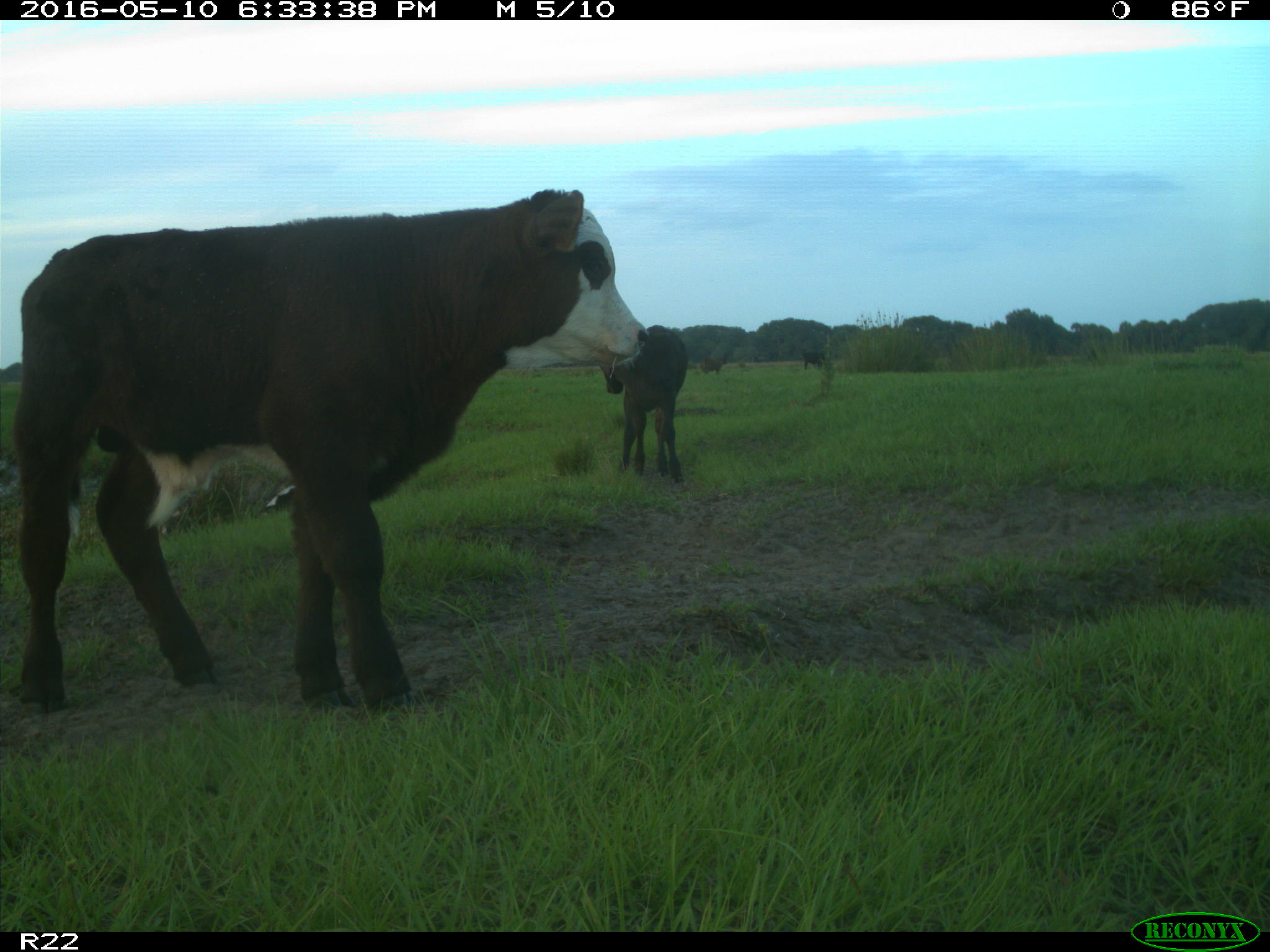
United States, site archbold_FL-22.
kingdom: Animalia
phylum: Chordata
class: Mammalia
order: Artiodactyla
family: Bovidae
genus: Bos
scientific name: Bos taurus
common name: domestic cow